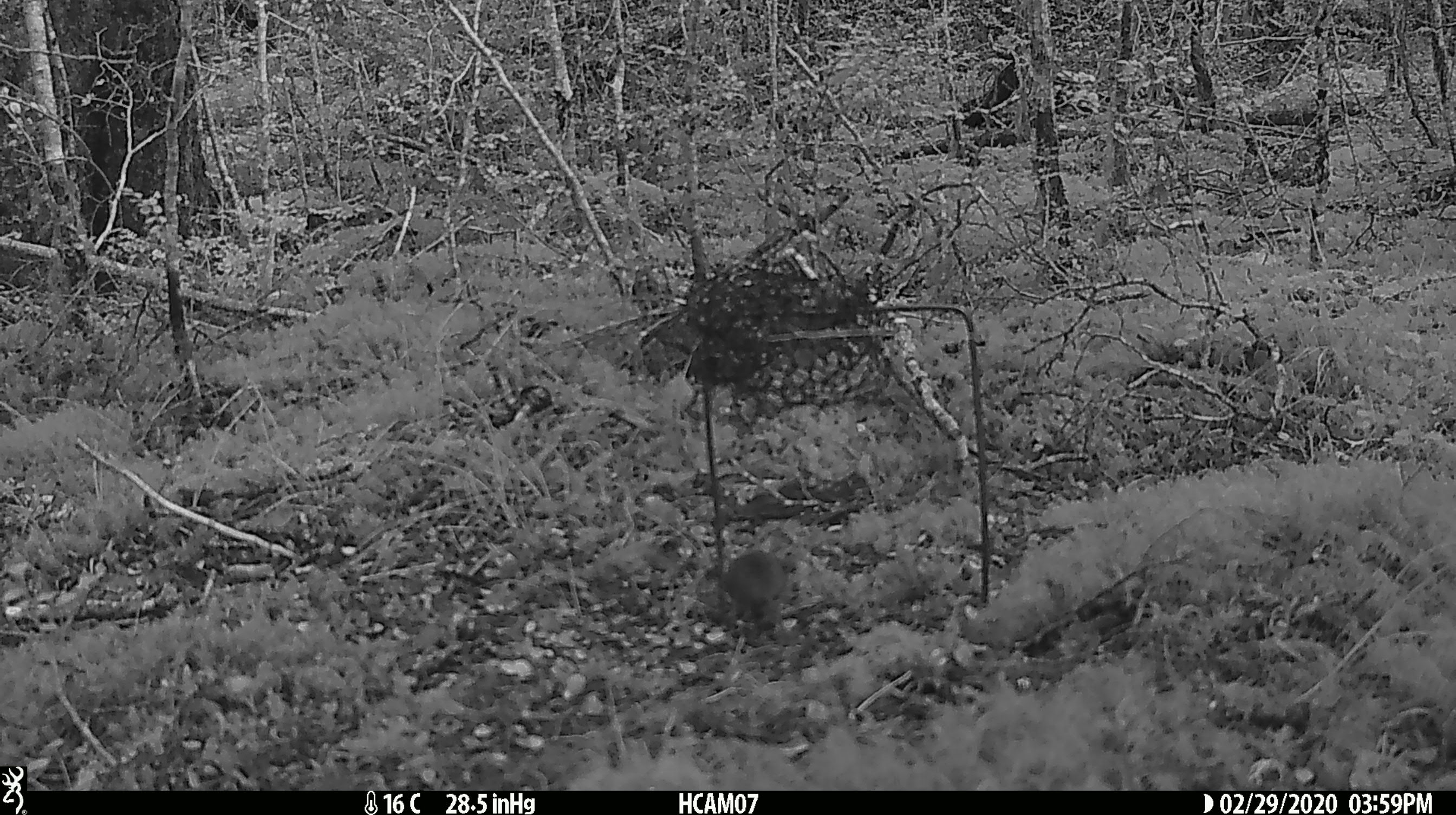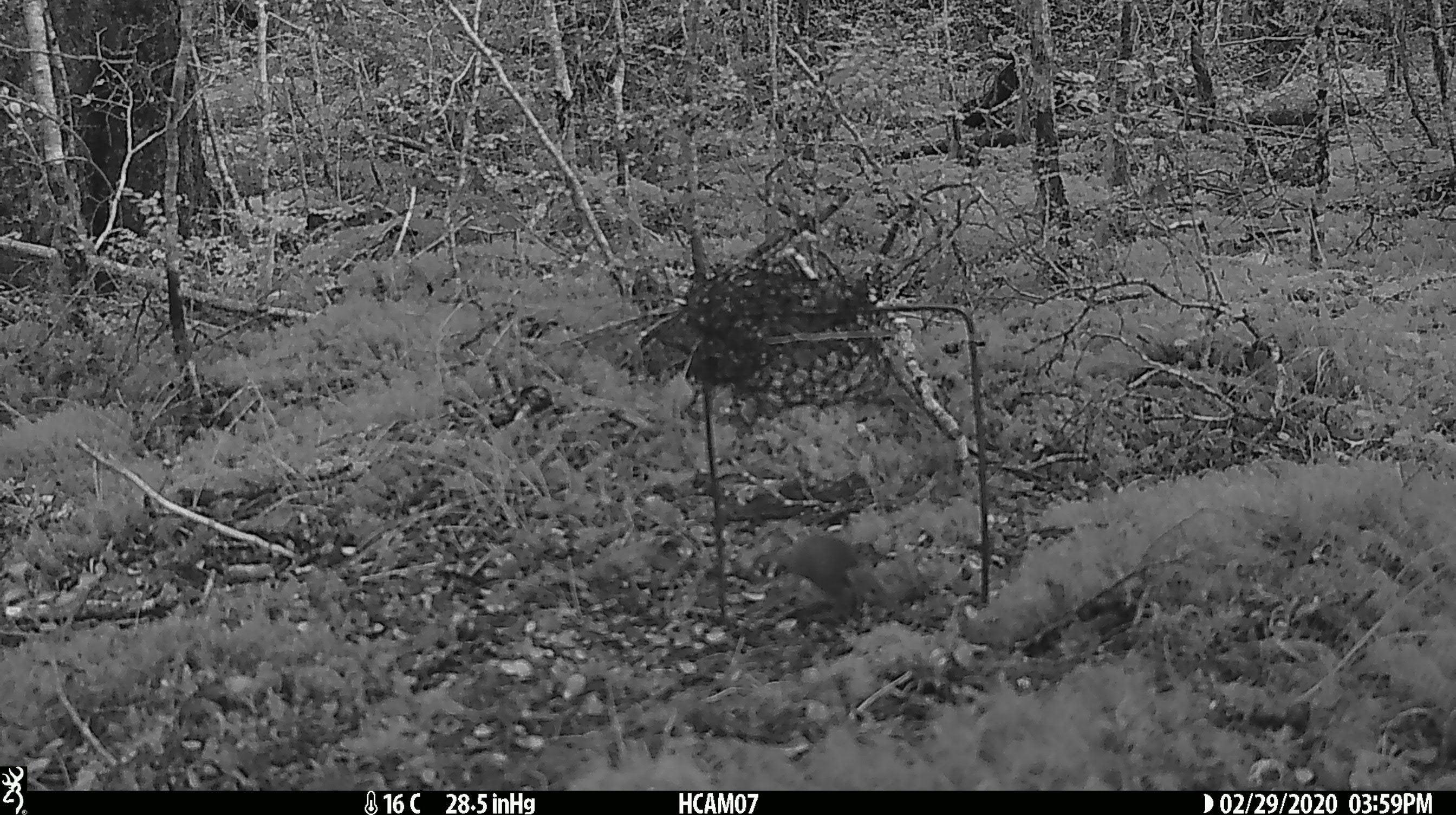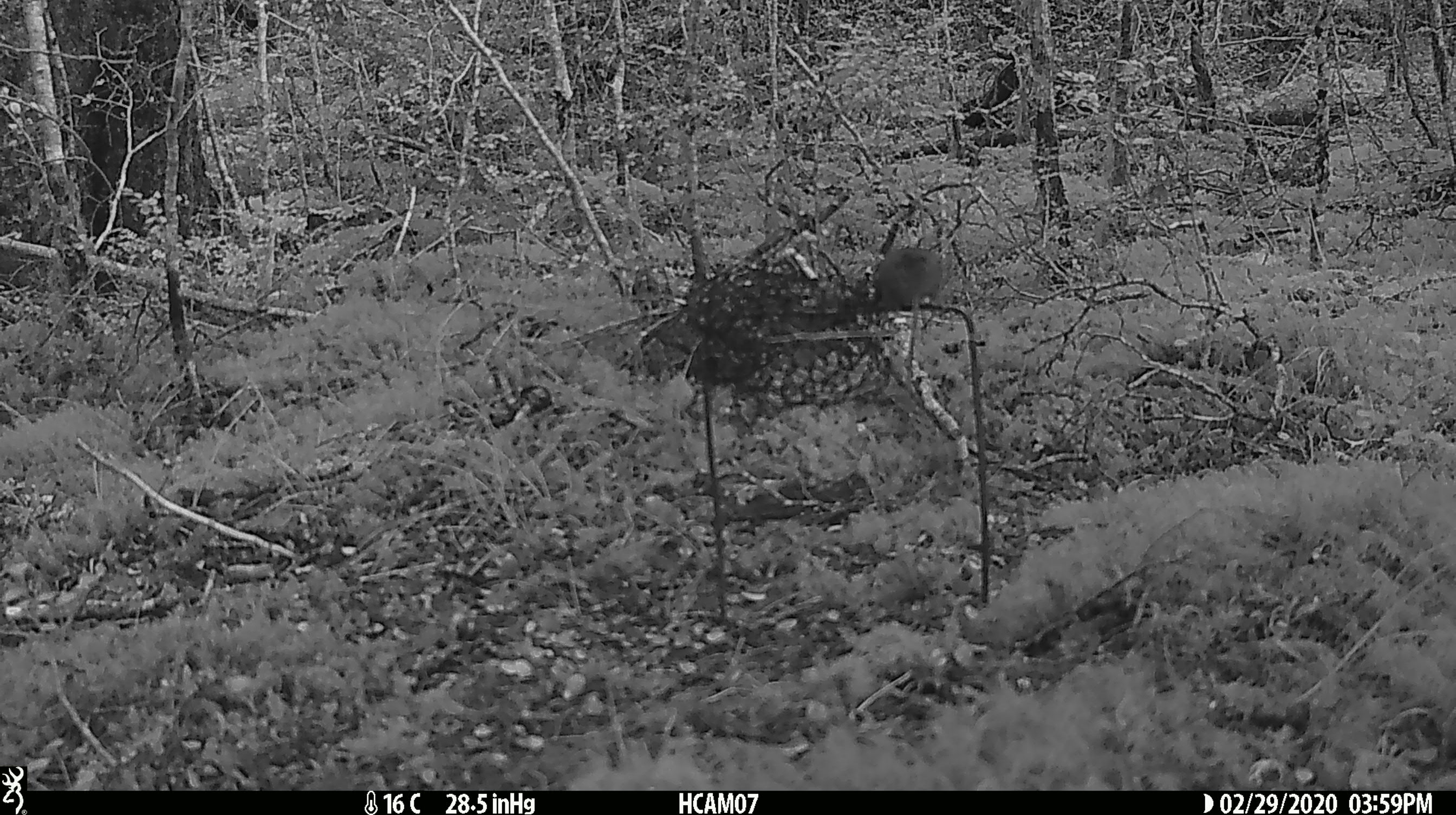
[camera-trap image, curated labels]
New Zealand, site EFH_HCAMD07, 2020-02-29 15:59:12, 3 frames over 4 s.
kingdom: Animalia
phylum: Chordata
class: Mammalia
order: Rodentia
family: Muridae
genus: Mus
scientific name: Mus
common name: mouse